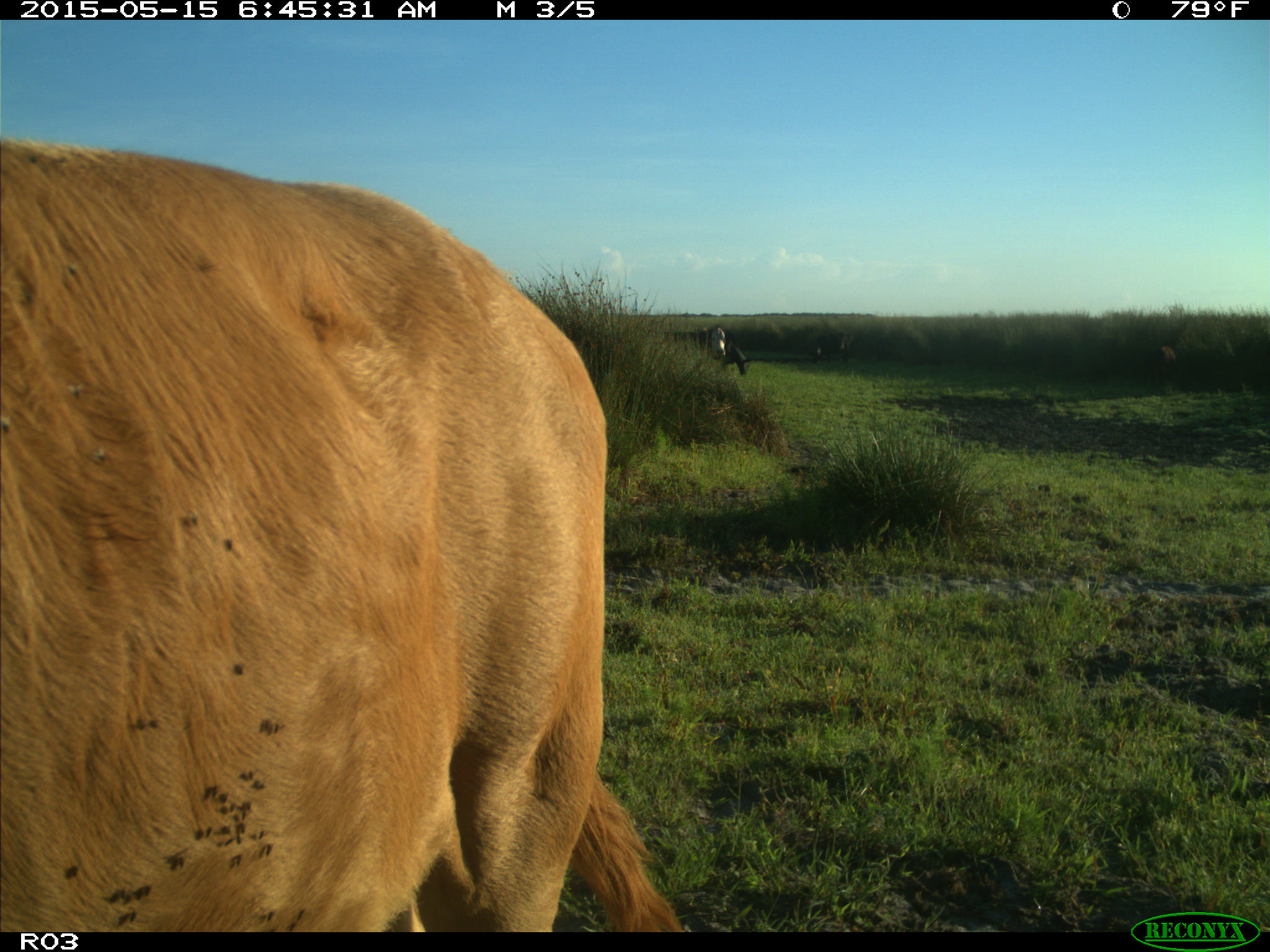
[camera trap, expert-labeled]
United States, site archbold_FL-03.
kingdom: Animalia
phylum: Chordata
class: Mammalia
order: Artiodactyla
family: Bovidae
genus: Bos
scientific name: Bos taurus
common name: domestic cow